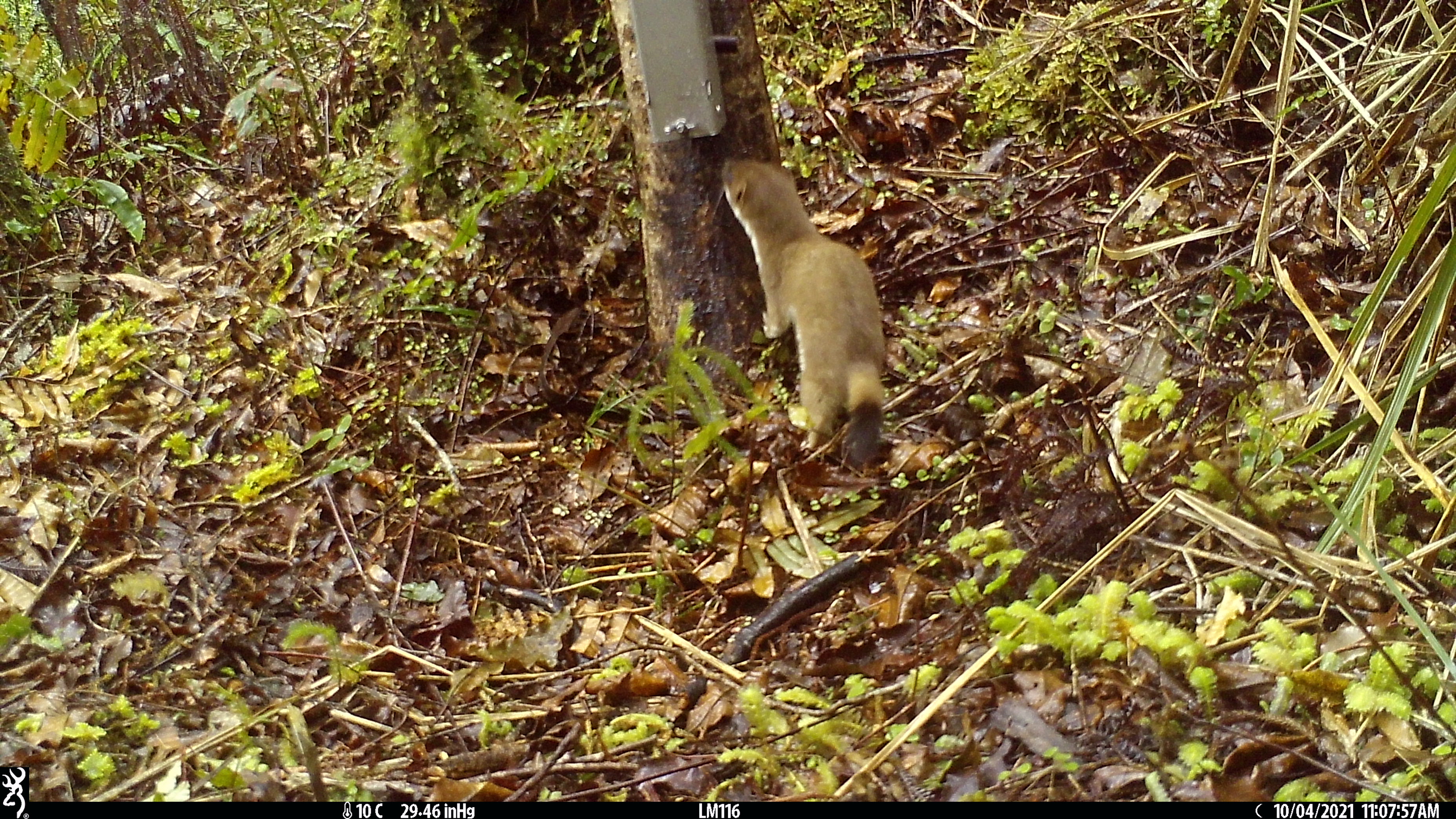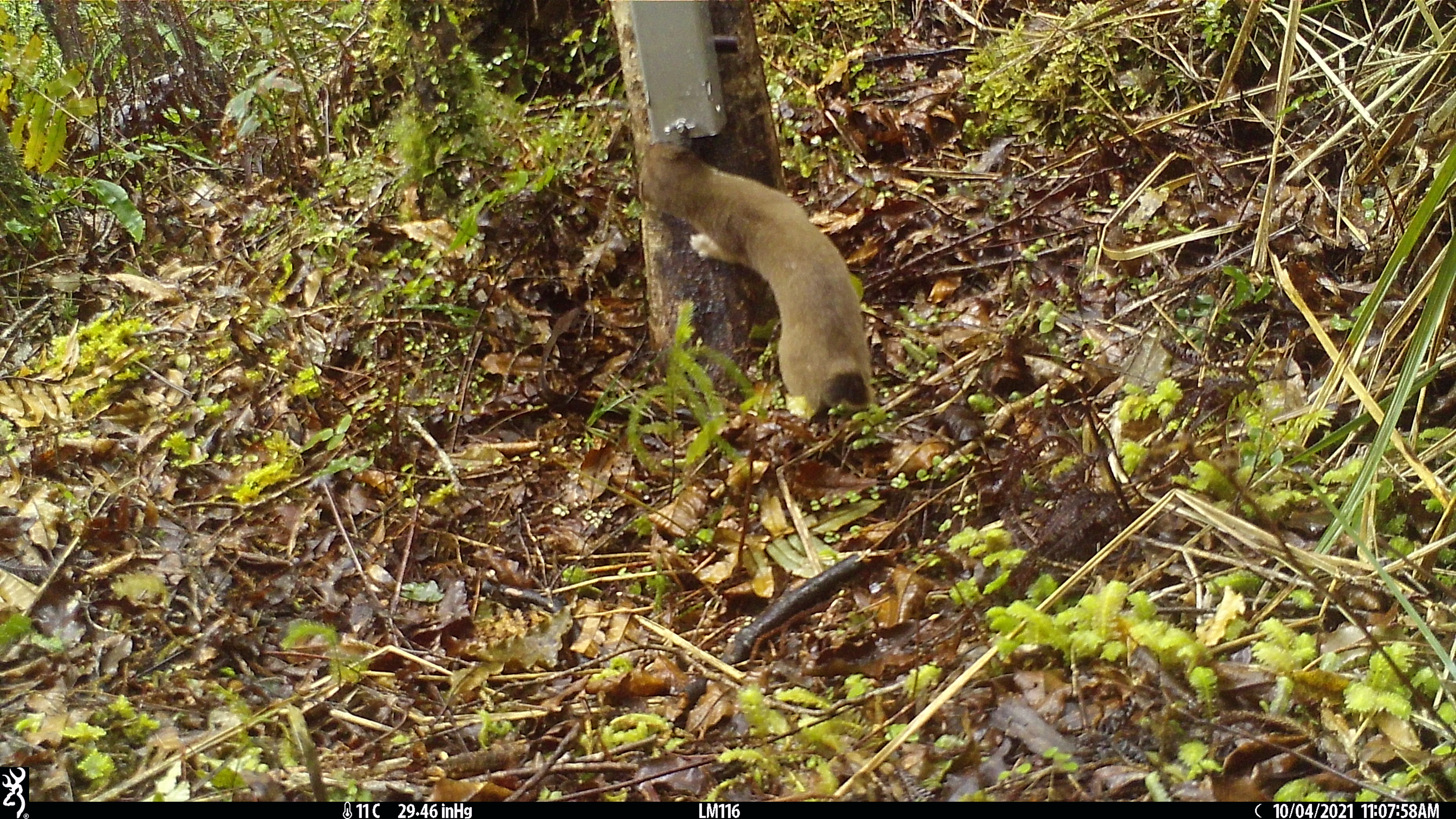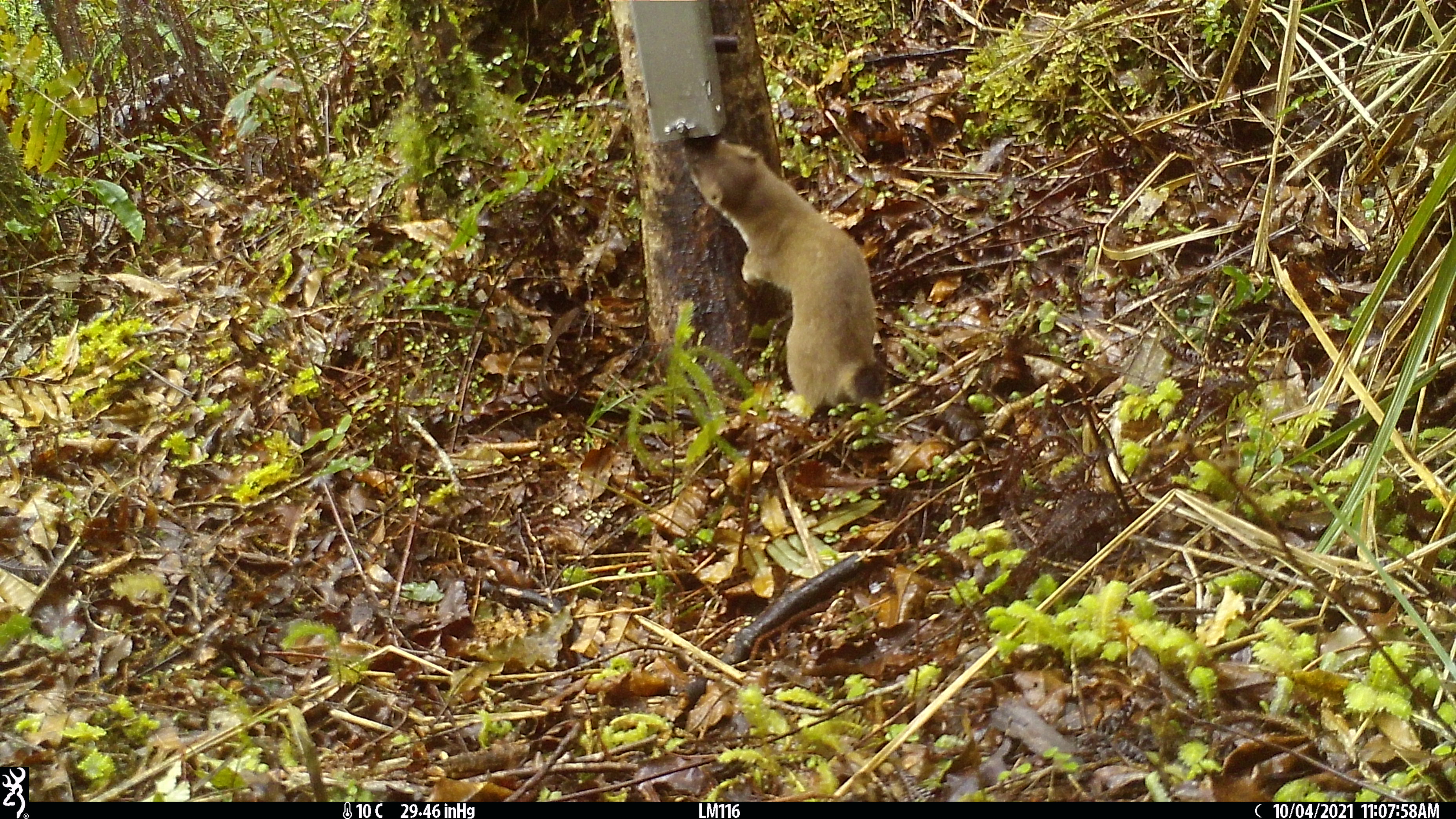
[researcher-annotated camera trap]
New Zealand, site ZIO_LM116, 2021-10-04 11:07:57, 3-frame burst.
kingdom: Animalia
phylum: Chordata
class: Mammalia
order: Carnivora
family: Mustelidae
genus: Mustela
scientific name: Mustela erminea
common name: stoat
Stoat (Mustela erminea).